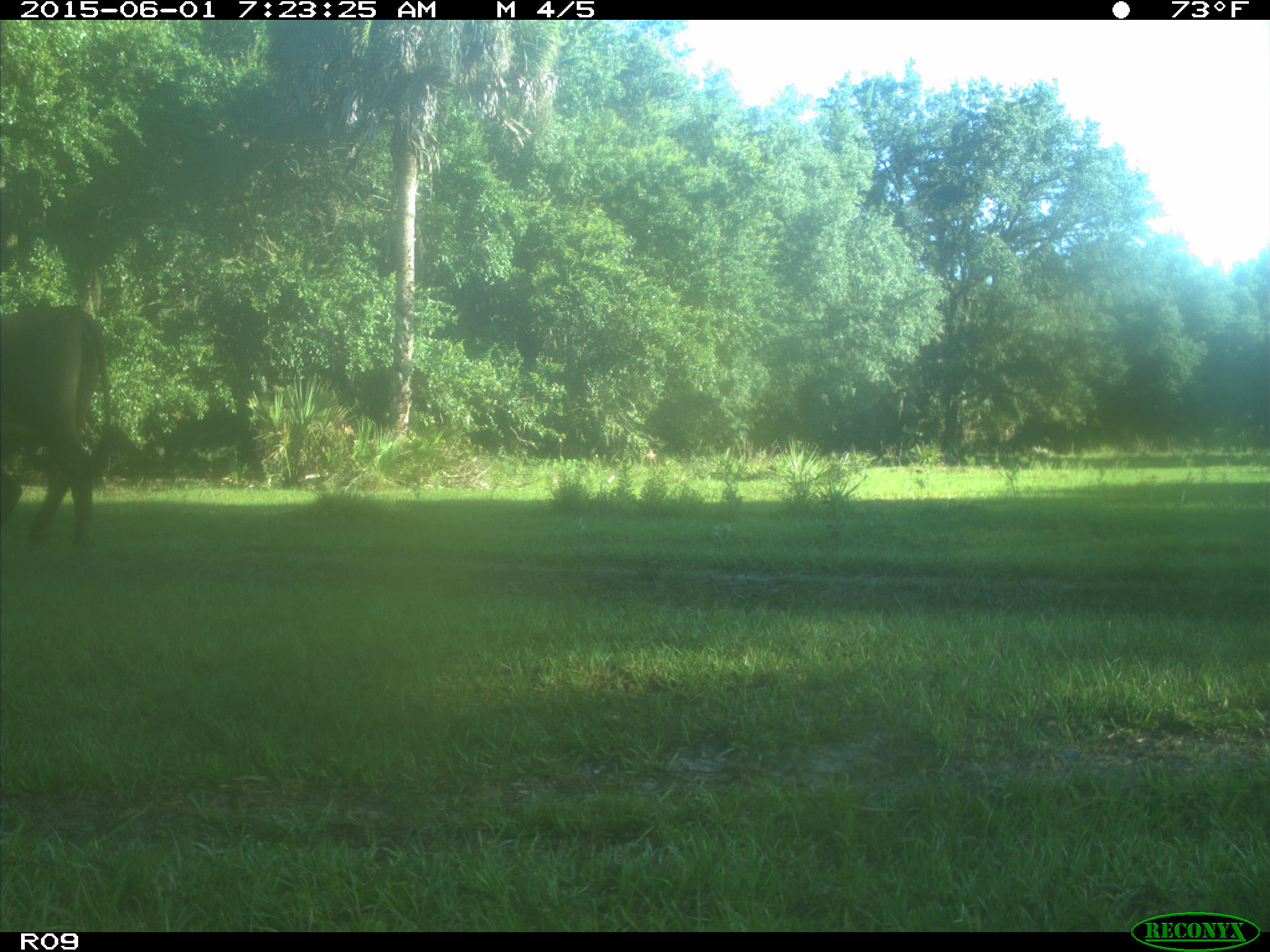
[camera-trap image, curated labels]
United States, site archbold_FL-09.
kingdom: Animalia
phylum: Chordata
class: Mammalia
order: Artiodactyla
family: Bovidae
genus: Bos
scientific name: Bos taurus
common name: domestic cow